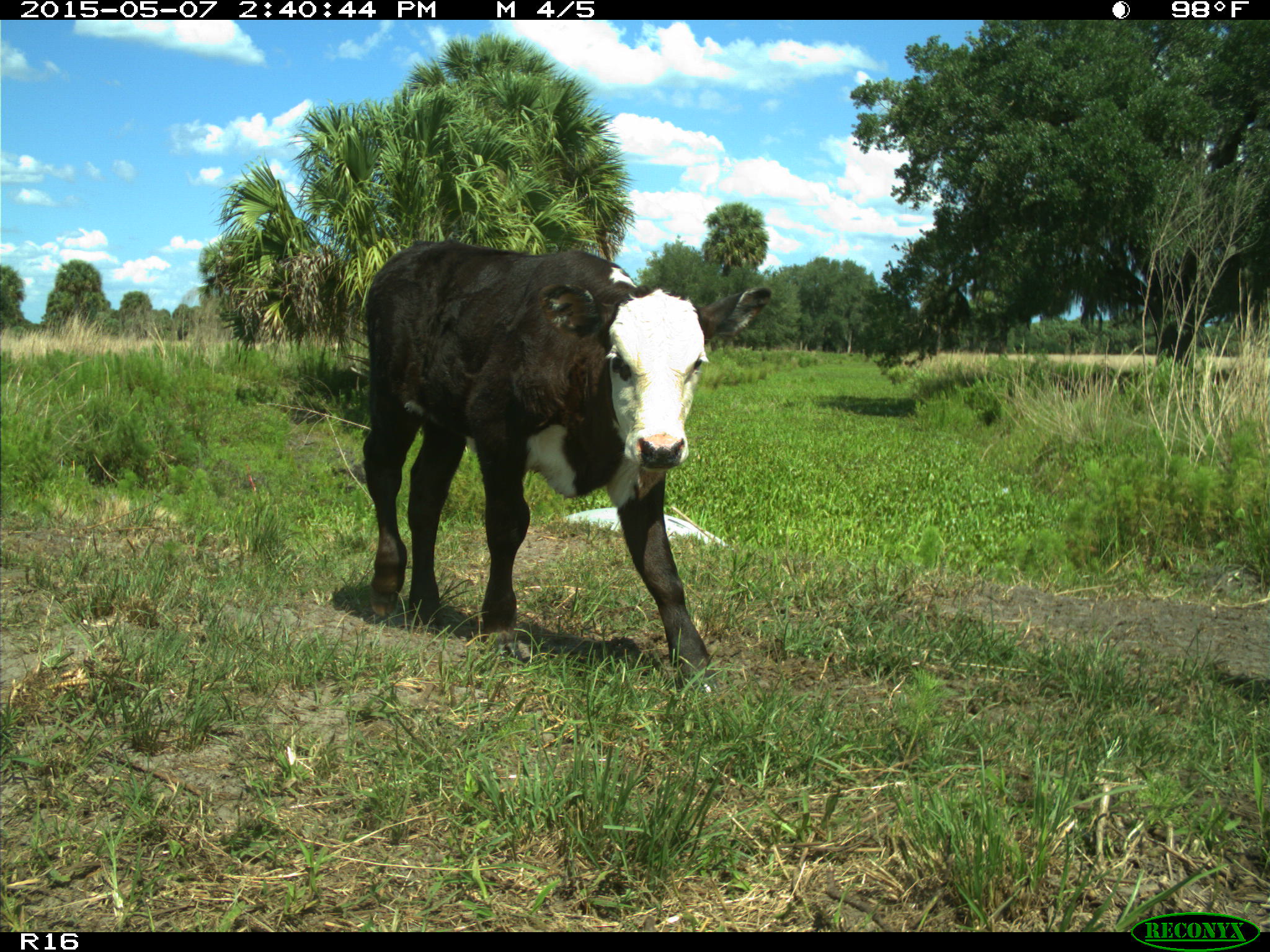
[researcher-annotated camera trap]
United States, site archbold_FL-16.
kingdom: Animalia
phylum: Chordata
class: Mammalia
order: Artiodactyla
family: Suidae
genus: Sus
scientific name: Sus scrofa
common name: wild boar